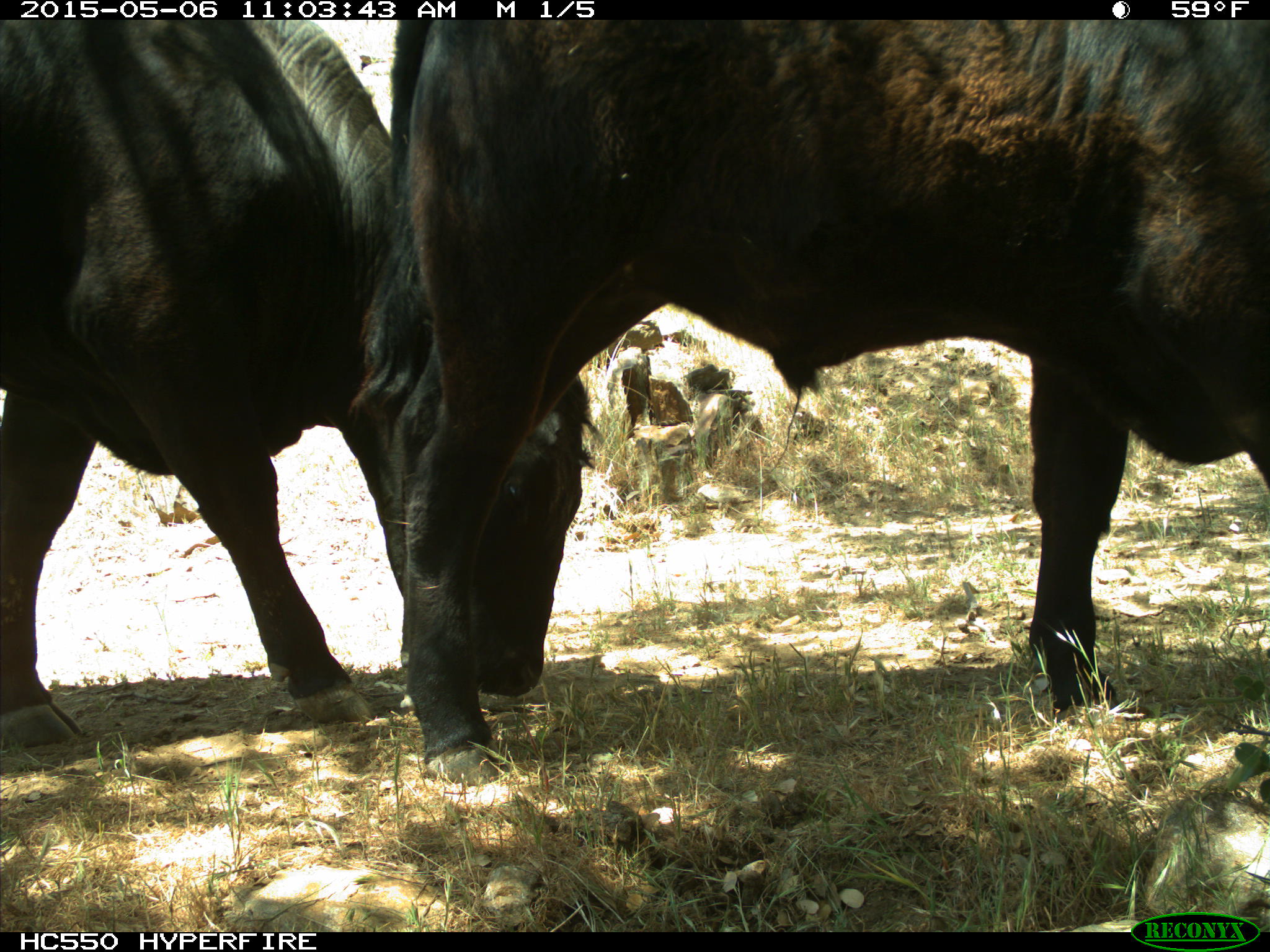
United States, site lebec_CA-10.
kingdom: Animalia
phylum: Chordata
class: Mammalia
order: Artiodactyla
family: Bovidae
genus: Bos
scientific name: Bos taurus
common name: domestic cow